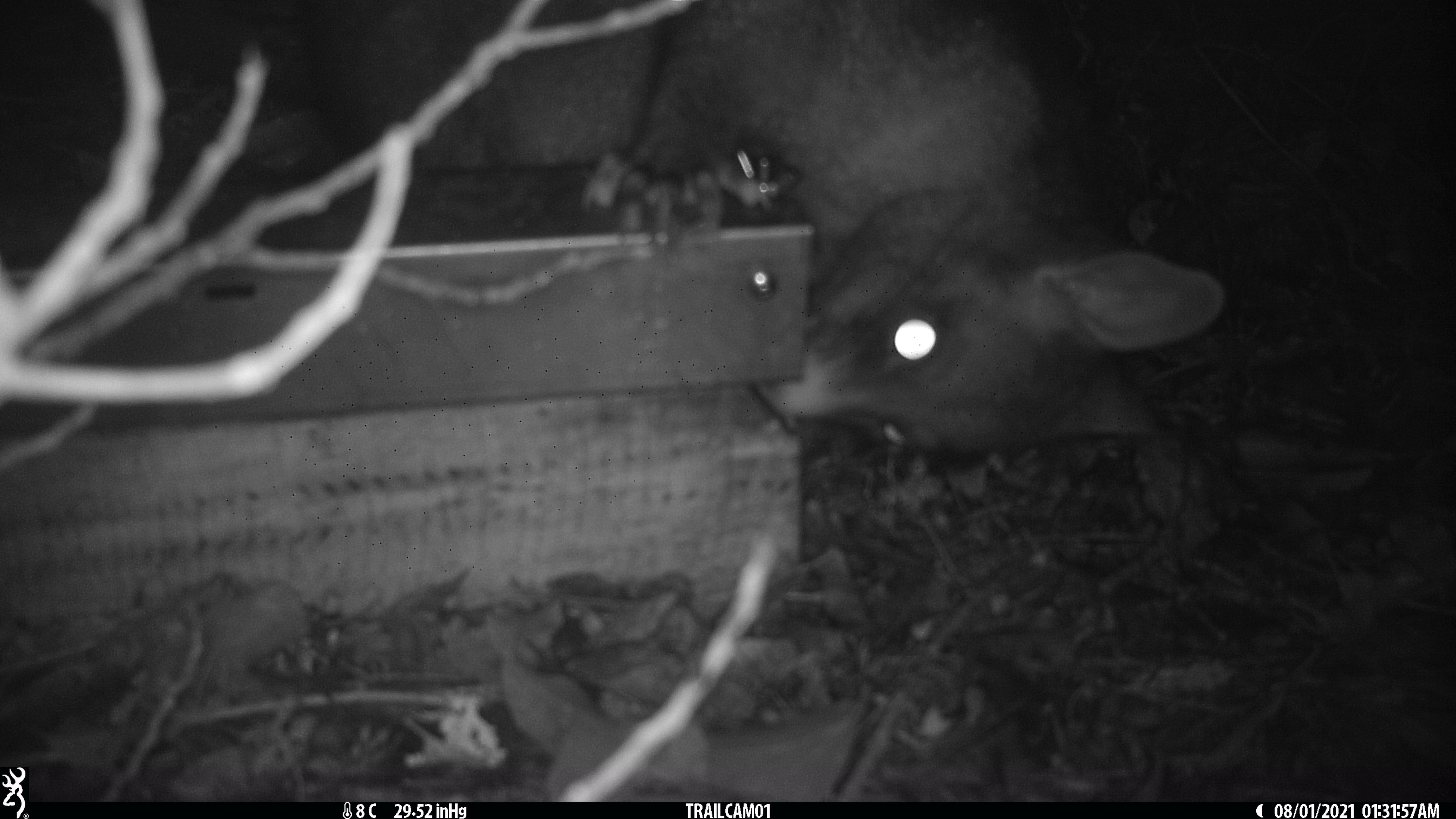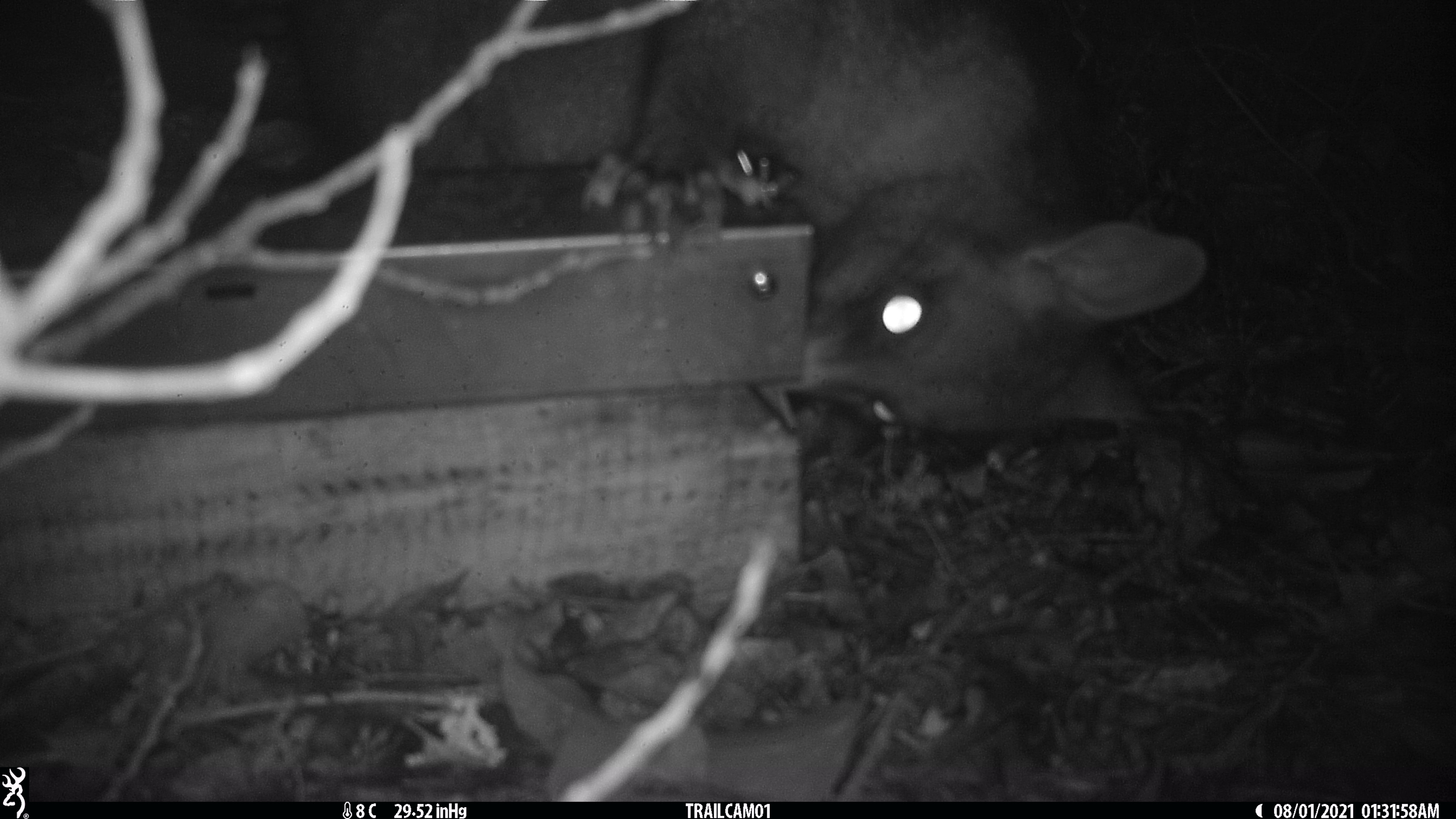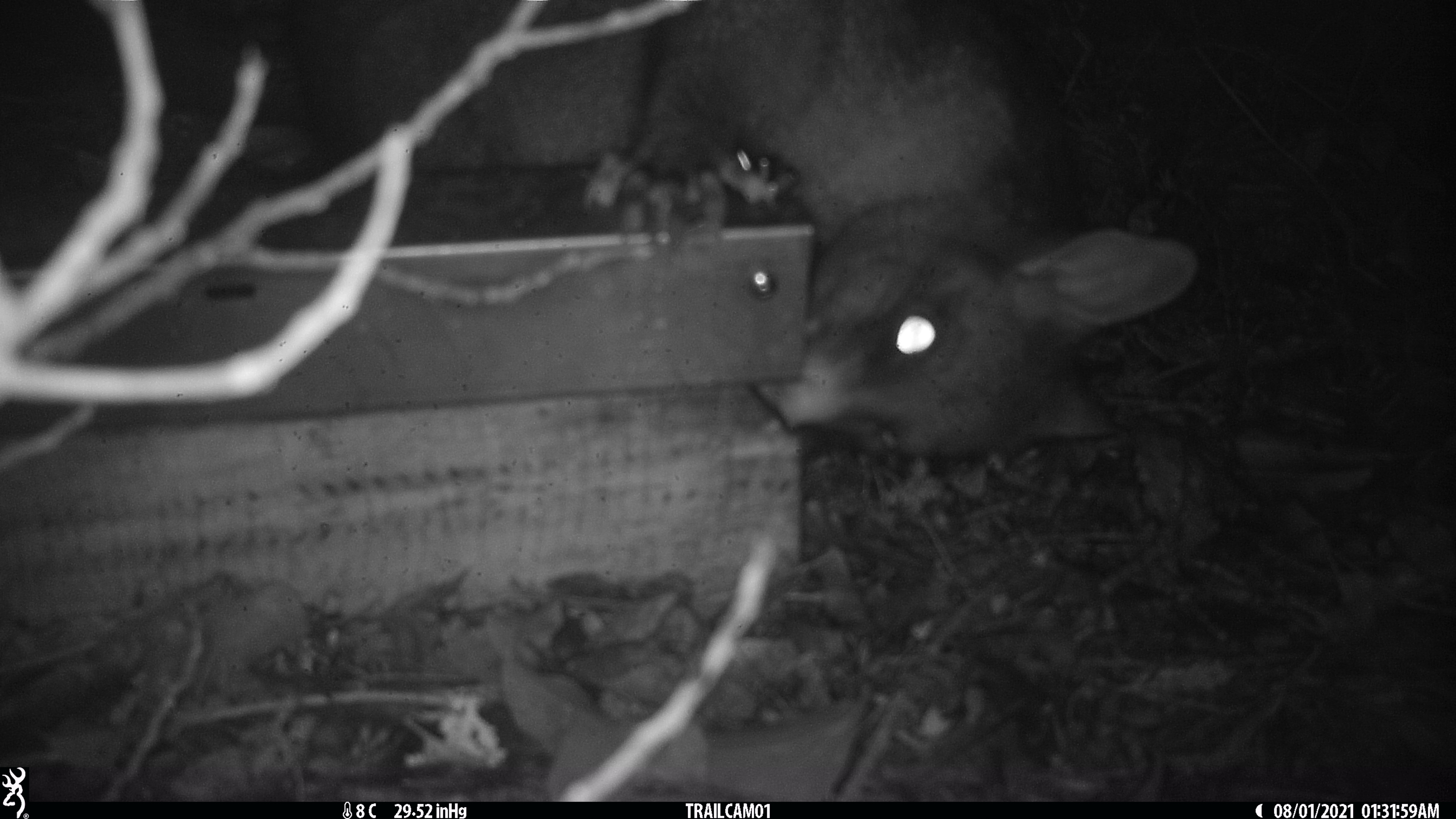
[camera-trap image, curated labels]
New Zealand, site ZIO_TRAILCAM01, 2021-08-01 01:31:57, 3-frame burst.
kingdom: Animalia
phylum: Chordata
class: Mammalia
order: Diprotodontia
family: Phalangeridae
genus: Trichosurus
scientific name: Trichosurus vulpecula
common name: common brushtail possum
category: possum